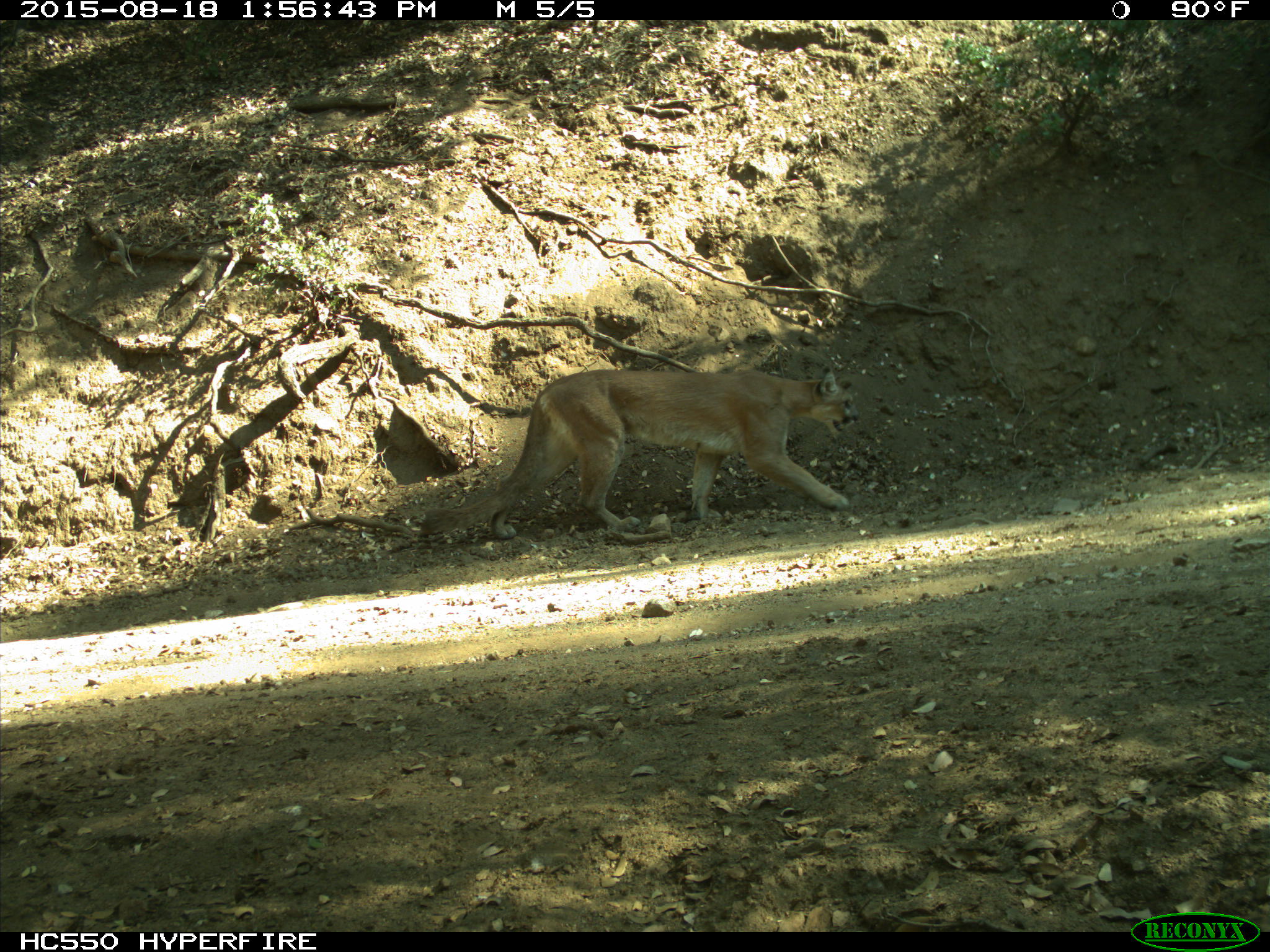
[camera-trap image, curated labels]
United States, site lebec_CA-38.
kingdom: Animalia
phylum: Chordata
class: Mammalia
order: Carnivora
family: Felidae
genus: Puma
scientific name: Puma concolor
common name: mountain lion